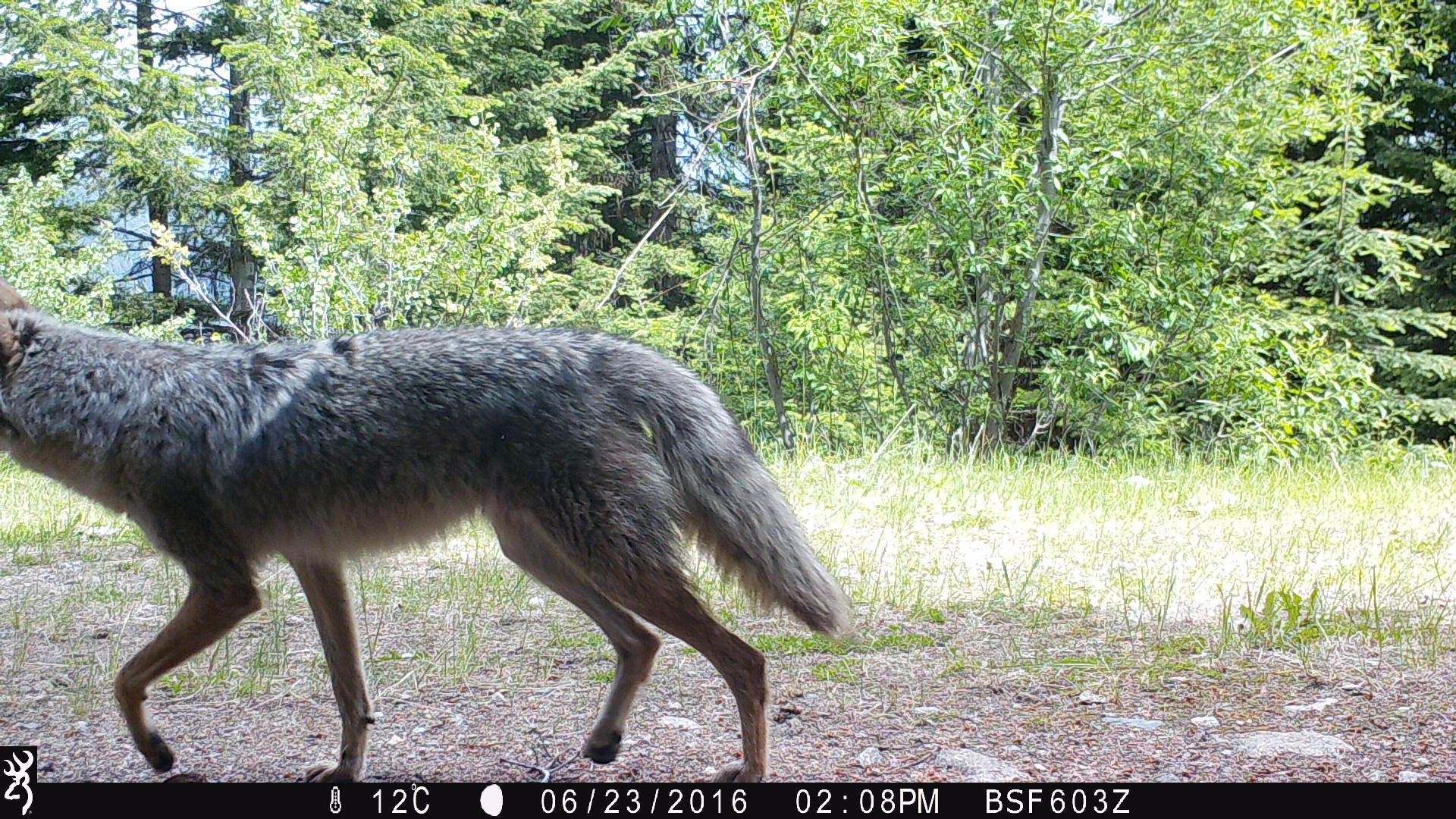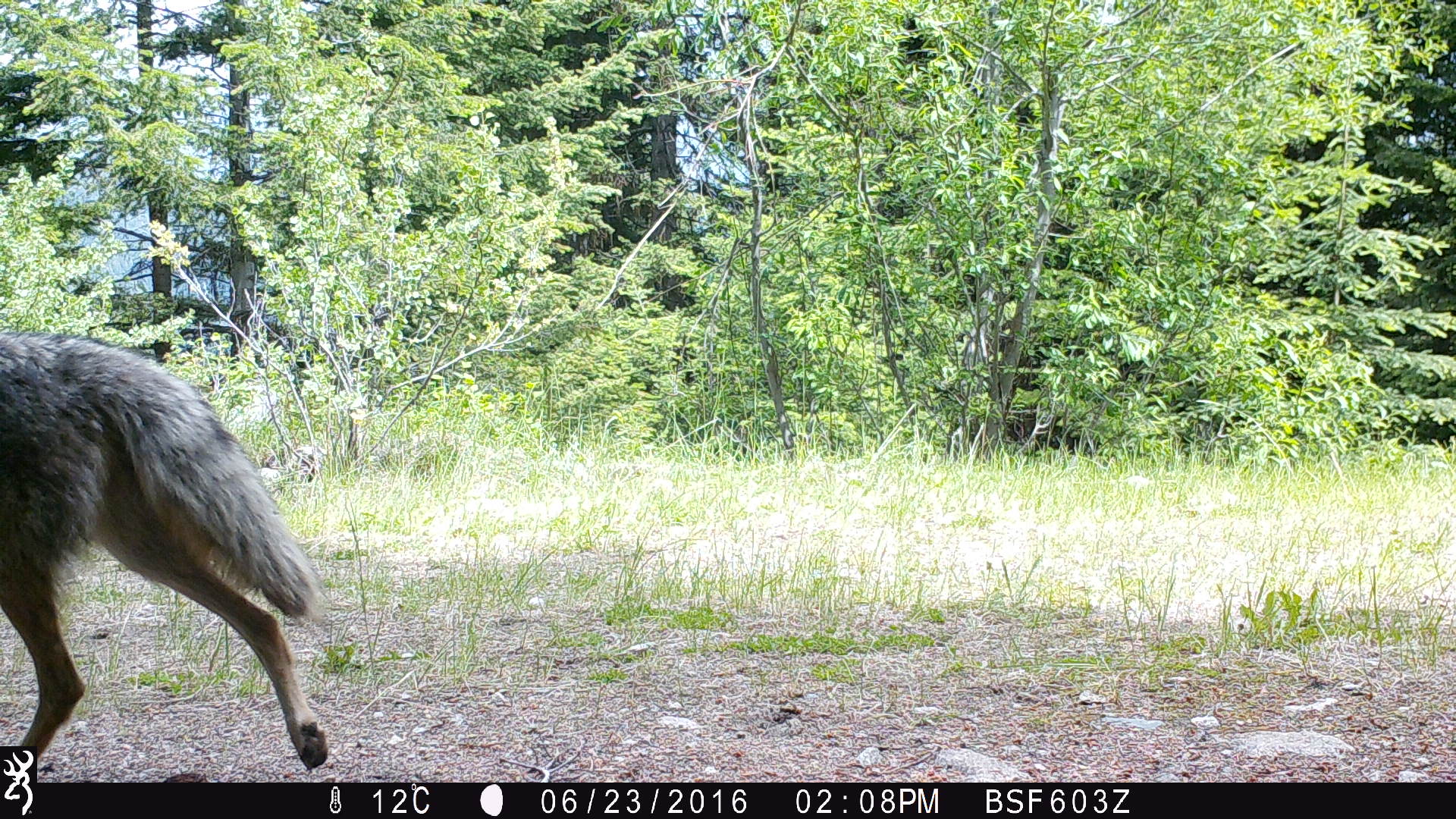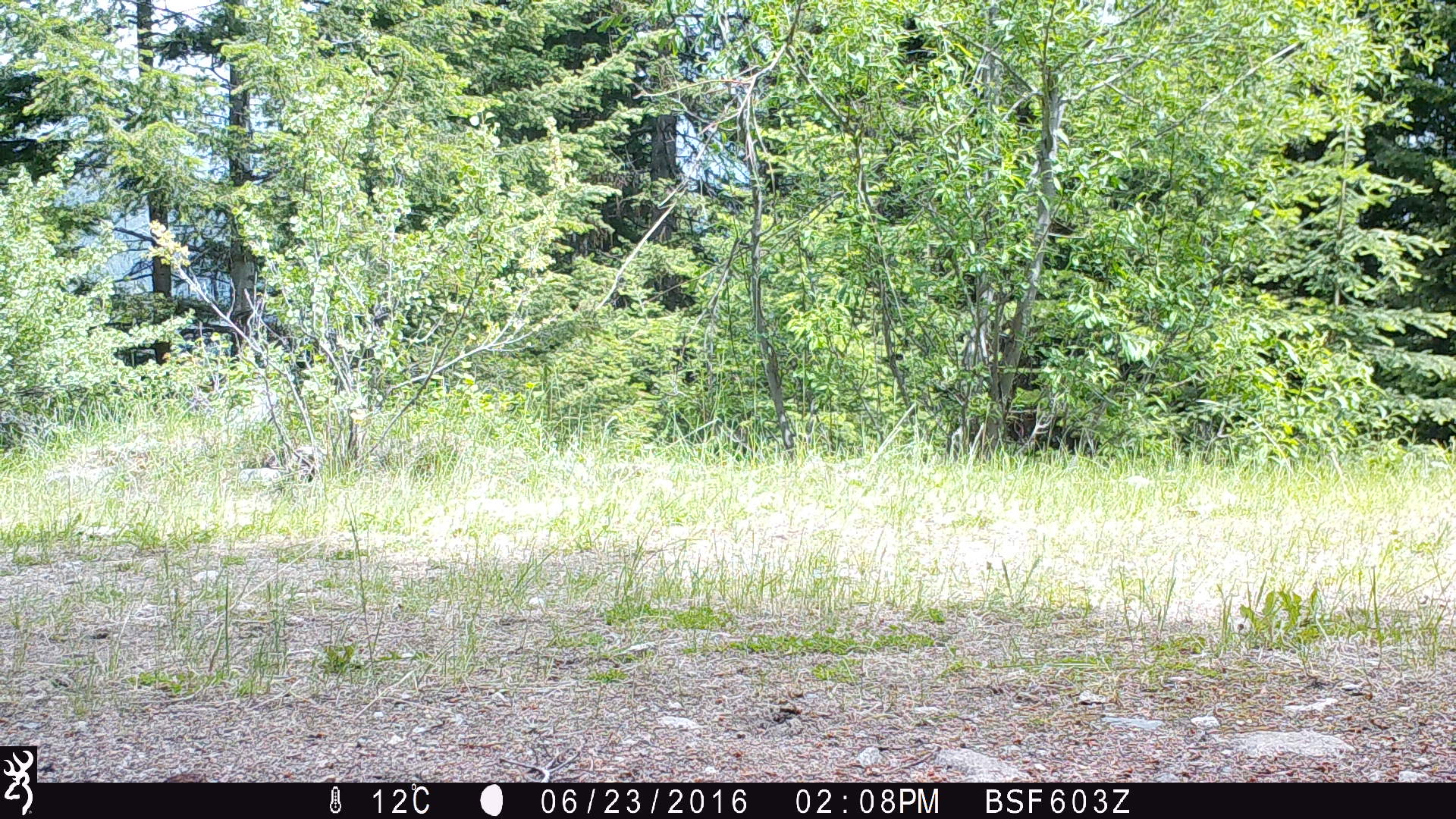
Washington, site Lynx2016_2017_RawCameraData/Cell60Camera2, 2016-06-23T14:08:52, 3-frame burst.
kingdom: Animalia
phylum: Chordata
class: Mammalia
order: Carnivora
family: Canidae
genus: Canis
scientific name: Canis latrans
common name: coyote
Canis latrans (coyote). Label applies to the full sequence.